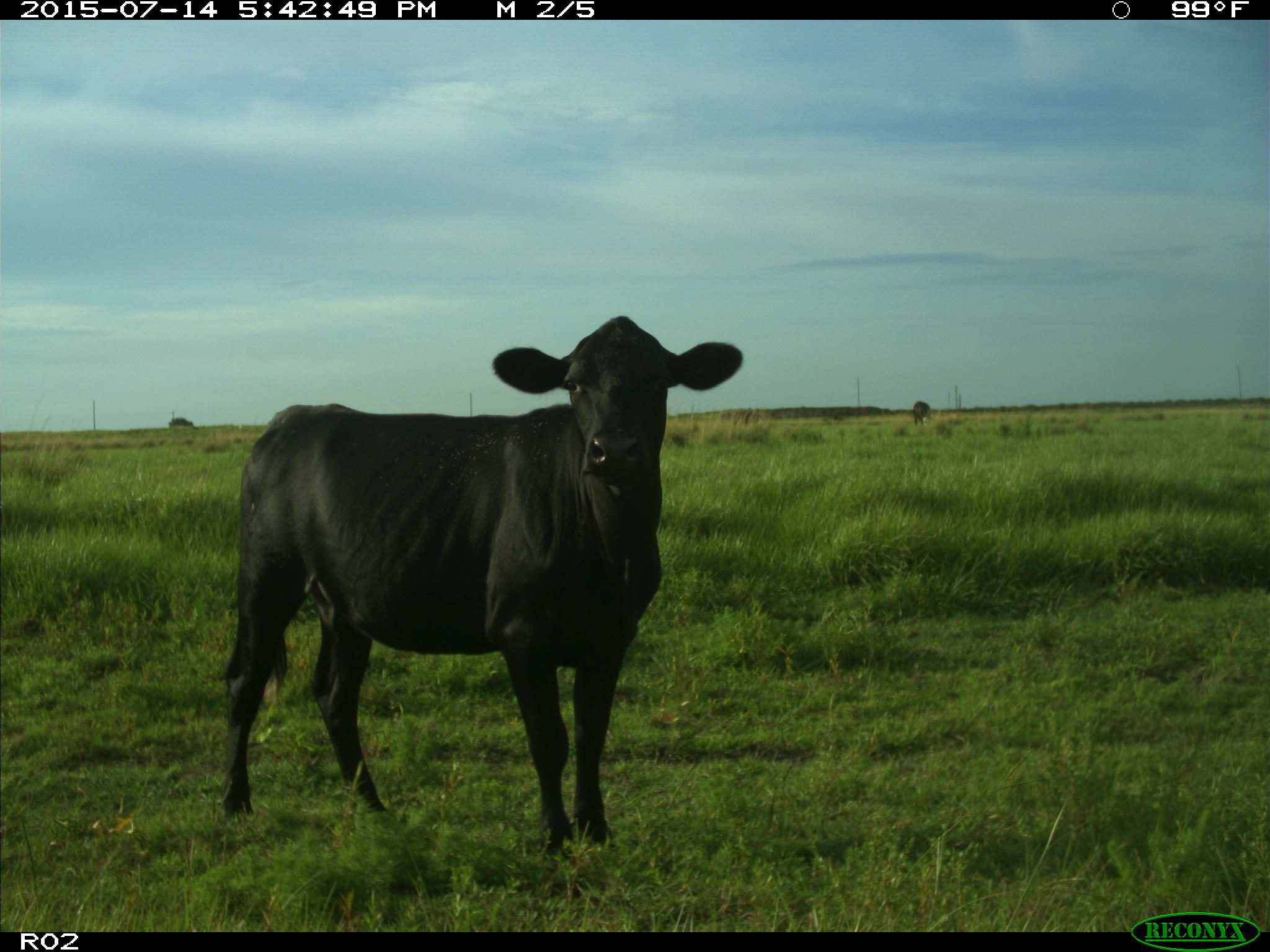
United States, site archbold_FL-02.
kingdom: Animalia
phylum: Chordata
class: Mammalia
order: Artiodactyla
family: Bovidae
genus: Bos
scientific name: Bos taurus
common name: domestic cow